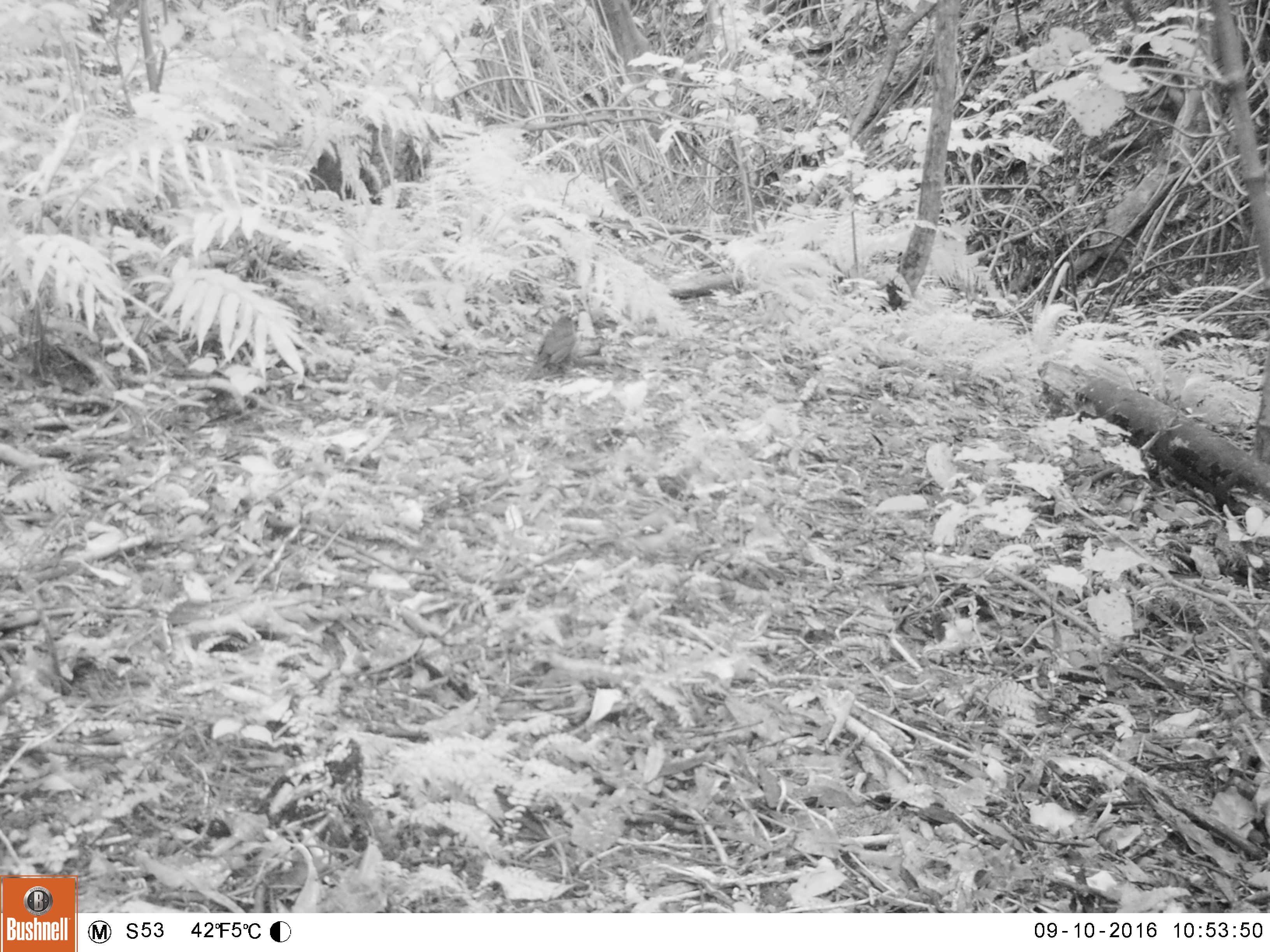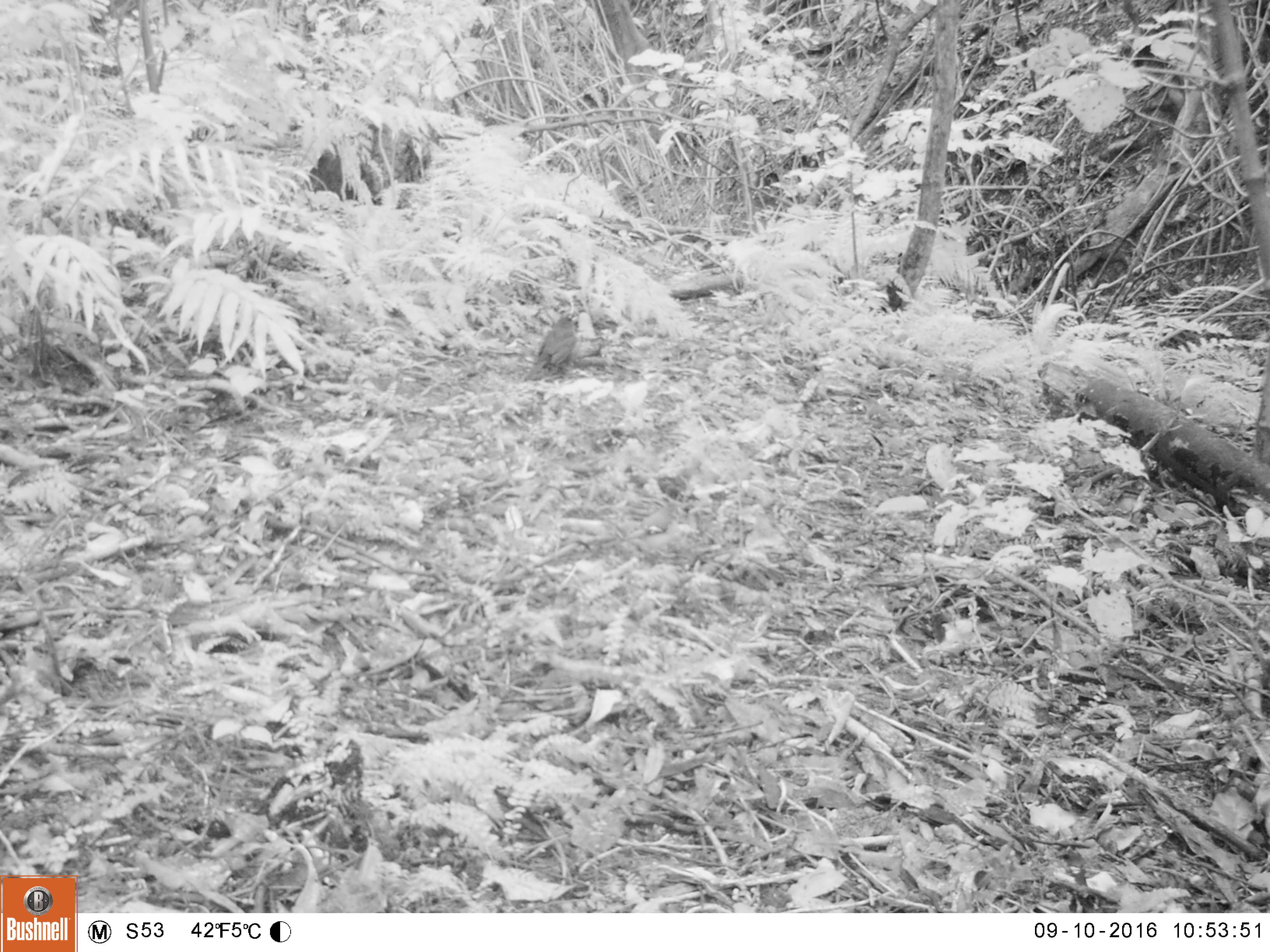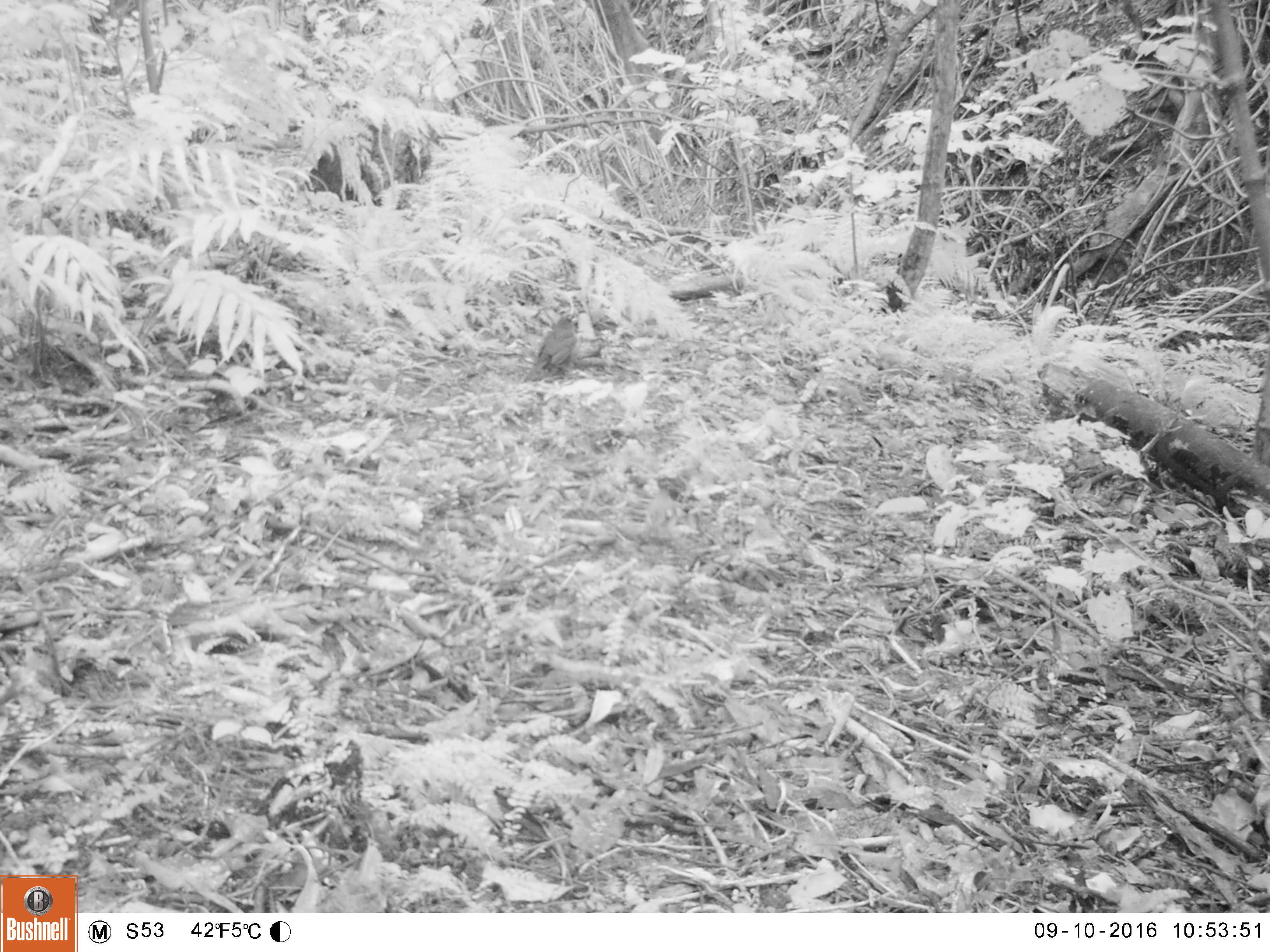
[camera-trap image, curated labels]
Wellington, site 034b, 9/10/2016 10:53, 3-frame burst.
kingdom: Animalia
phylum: Chordata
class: Aves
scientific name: Aves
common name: bird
Bird (Aves).